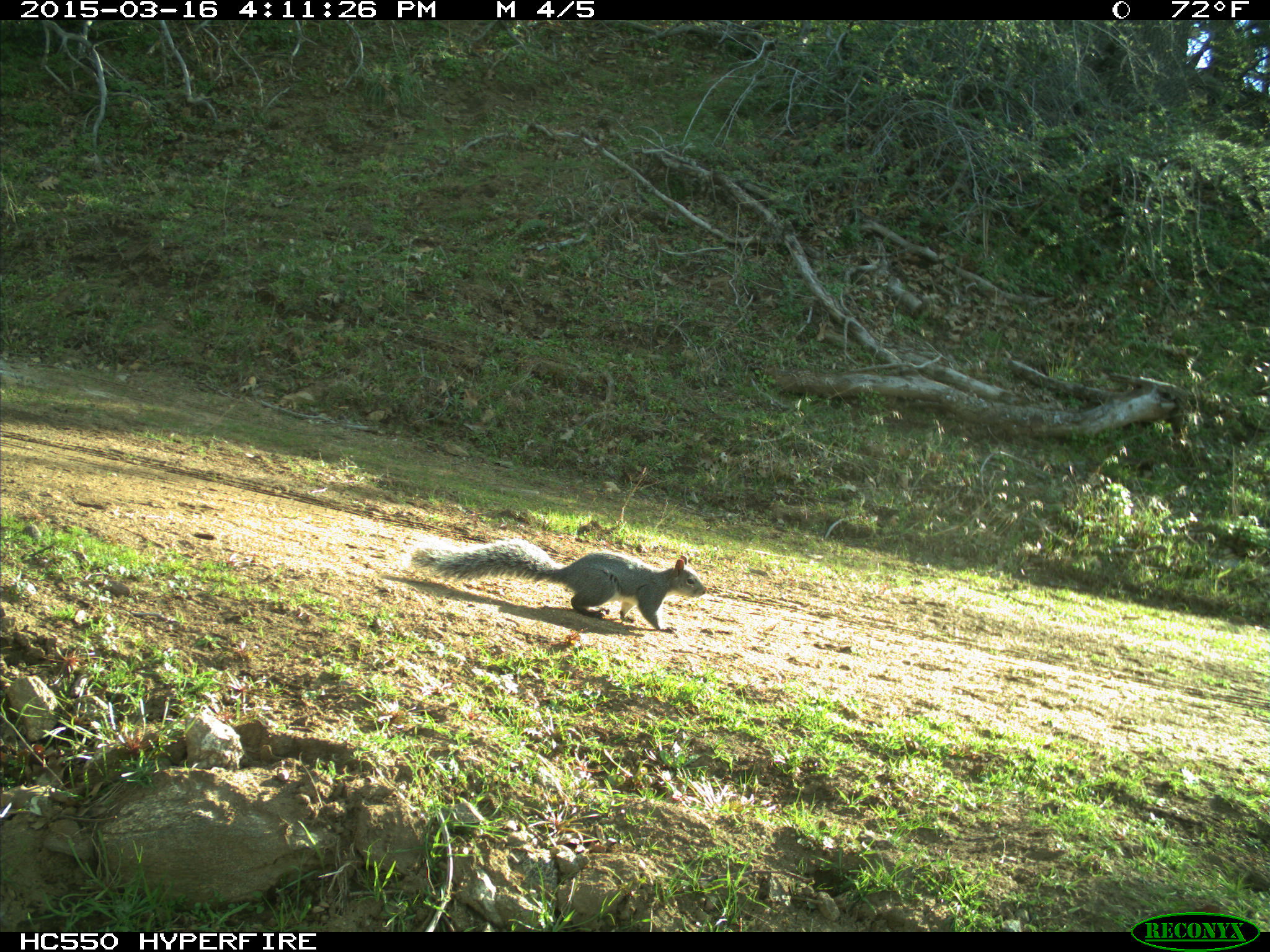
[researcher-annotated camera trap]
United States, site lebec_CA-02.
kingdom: Animalia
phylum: Chordata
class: Mammalia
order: Rodentia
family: Sciuridae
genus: Sciurus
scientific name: Sciurus carolinensis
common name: eastern gray squirrel